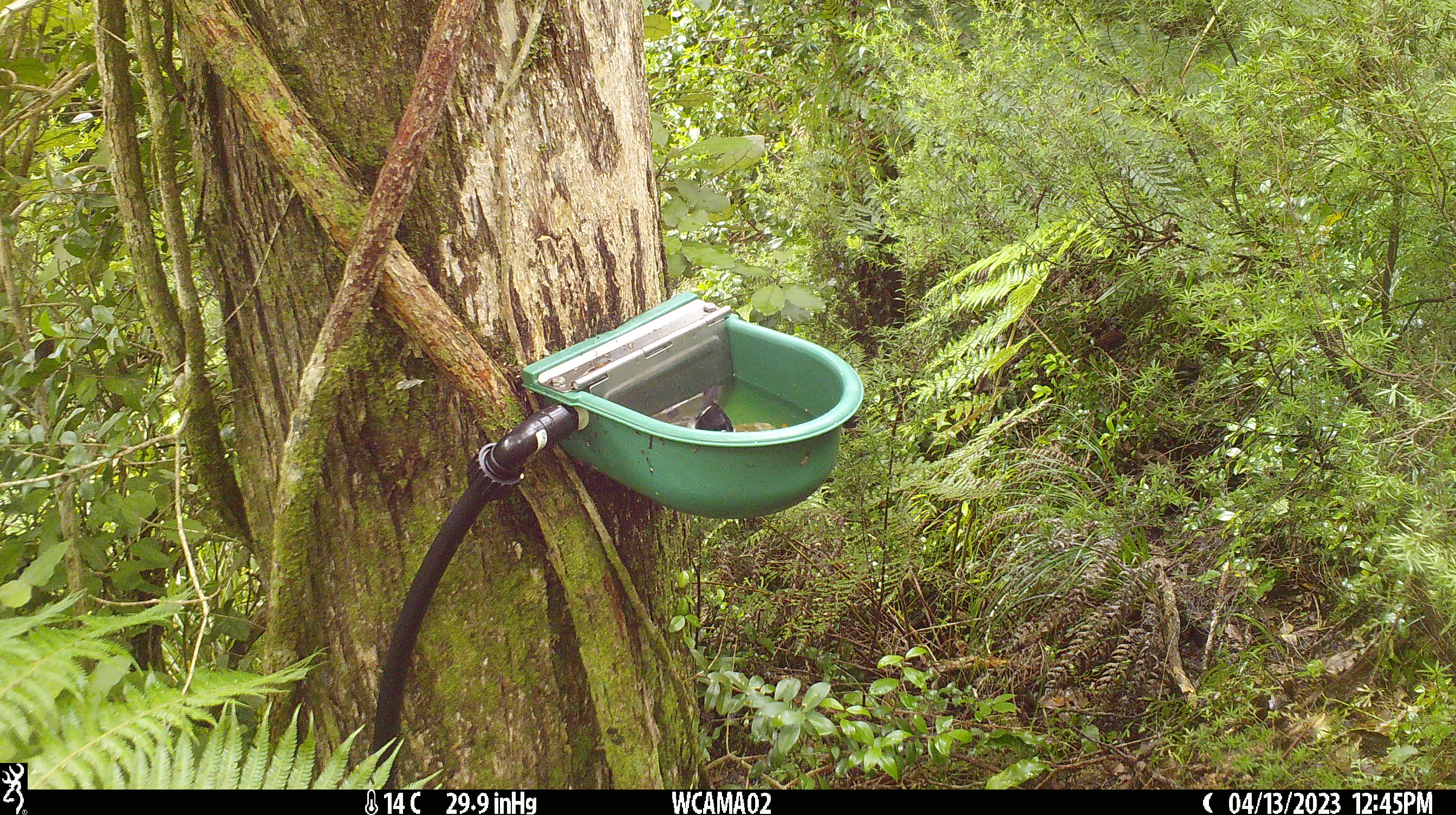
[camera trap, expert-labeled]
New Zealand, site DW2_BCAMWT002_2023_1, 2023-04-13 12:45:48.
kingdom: Animalia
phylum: Chordata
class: Aves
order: Passeriformes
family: Petroicidae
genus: Petroica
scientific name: Petroica macrocephala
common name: tomtit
Tomtit (Petroica macrocephala).